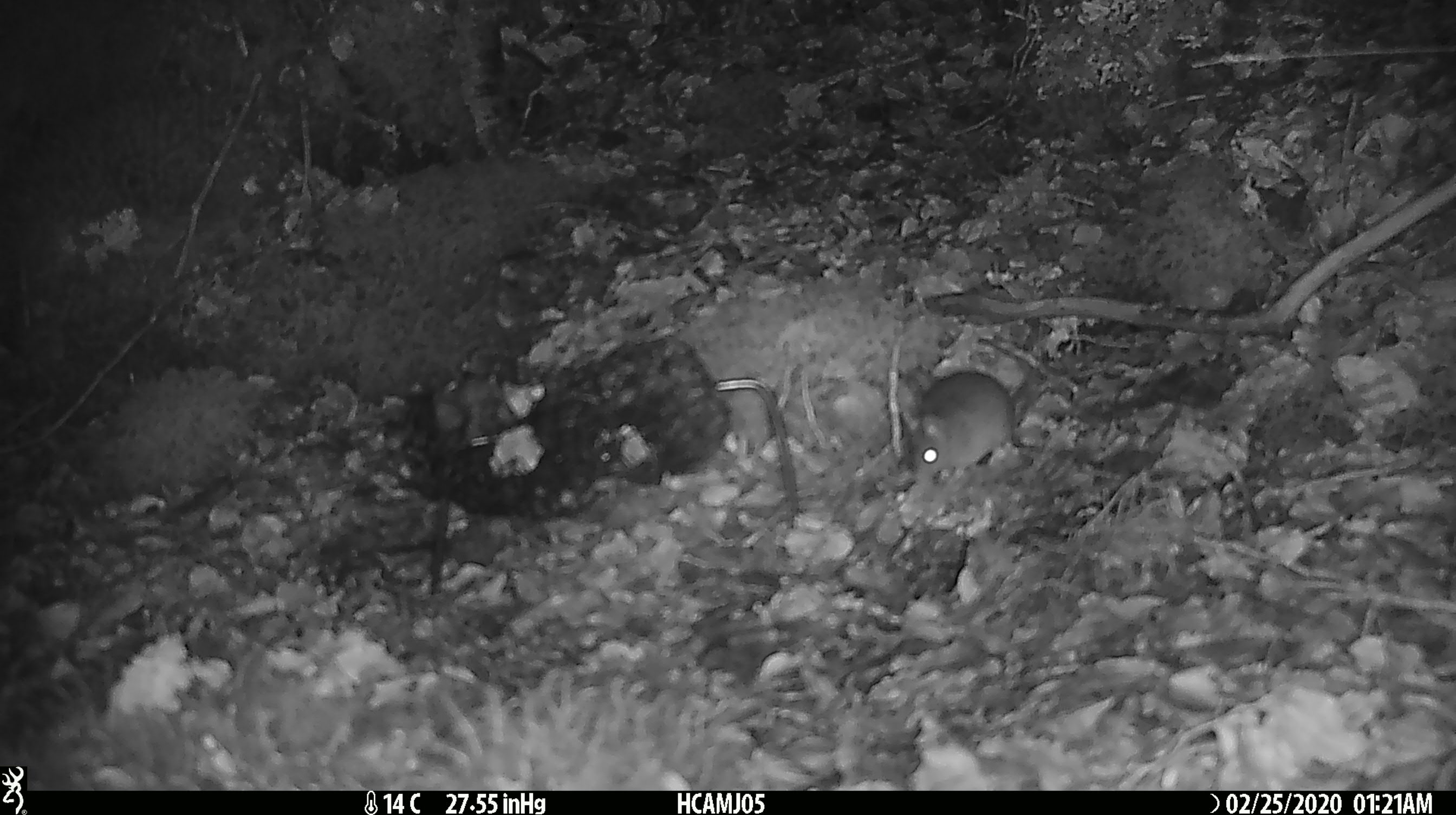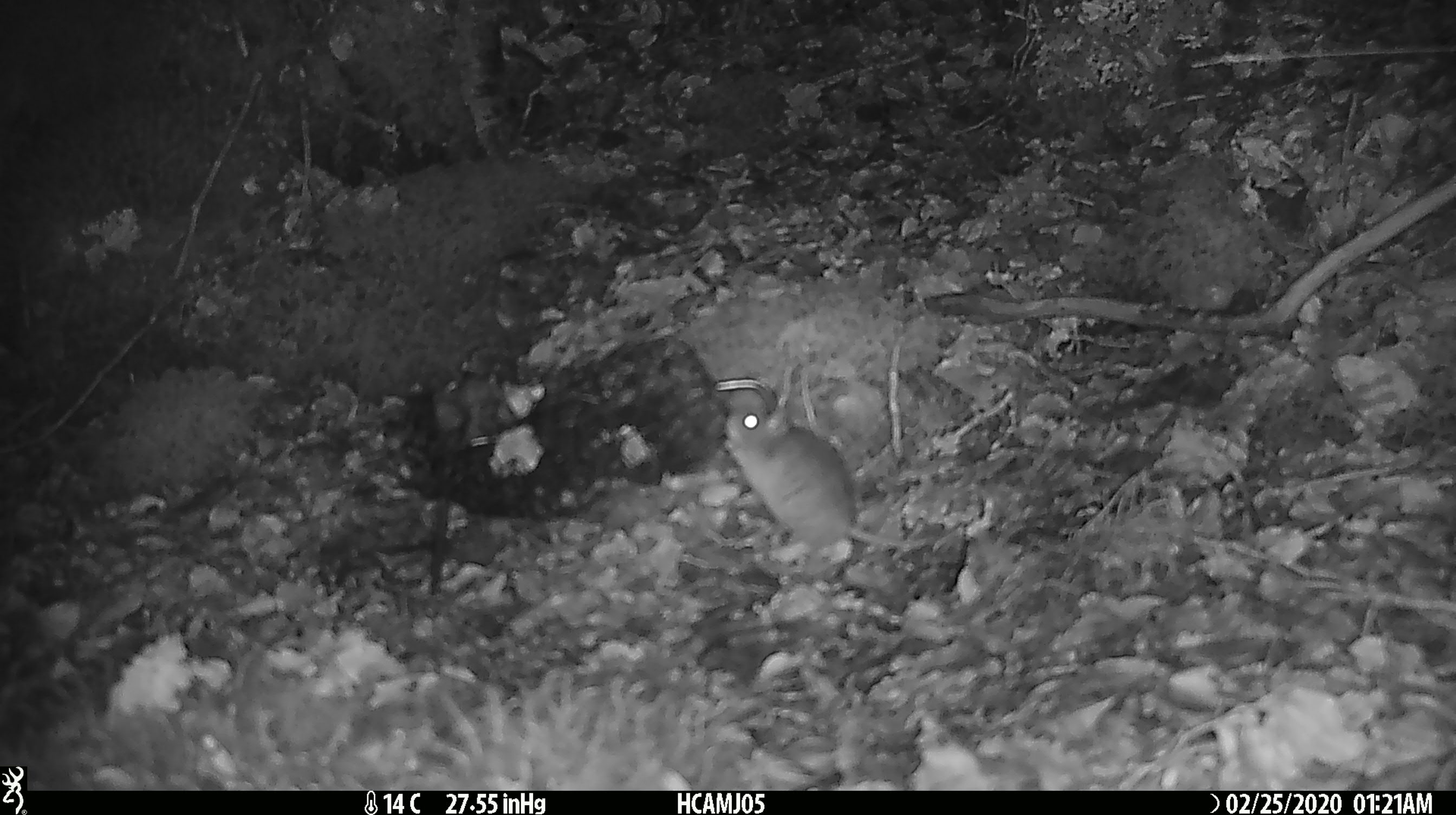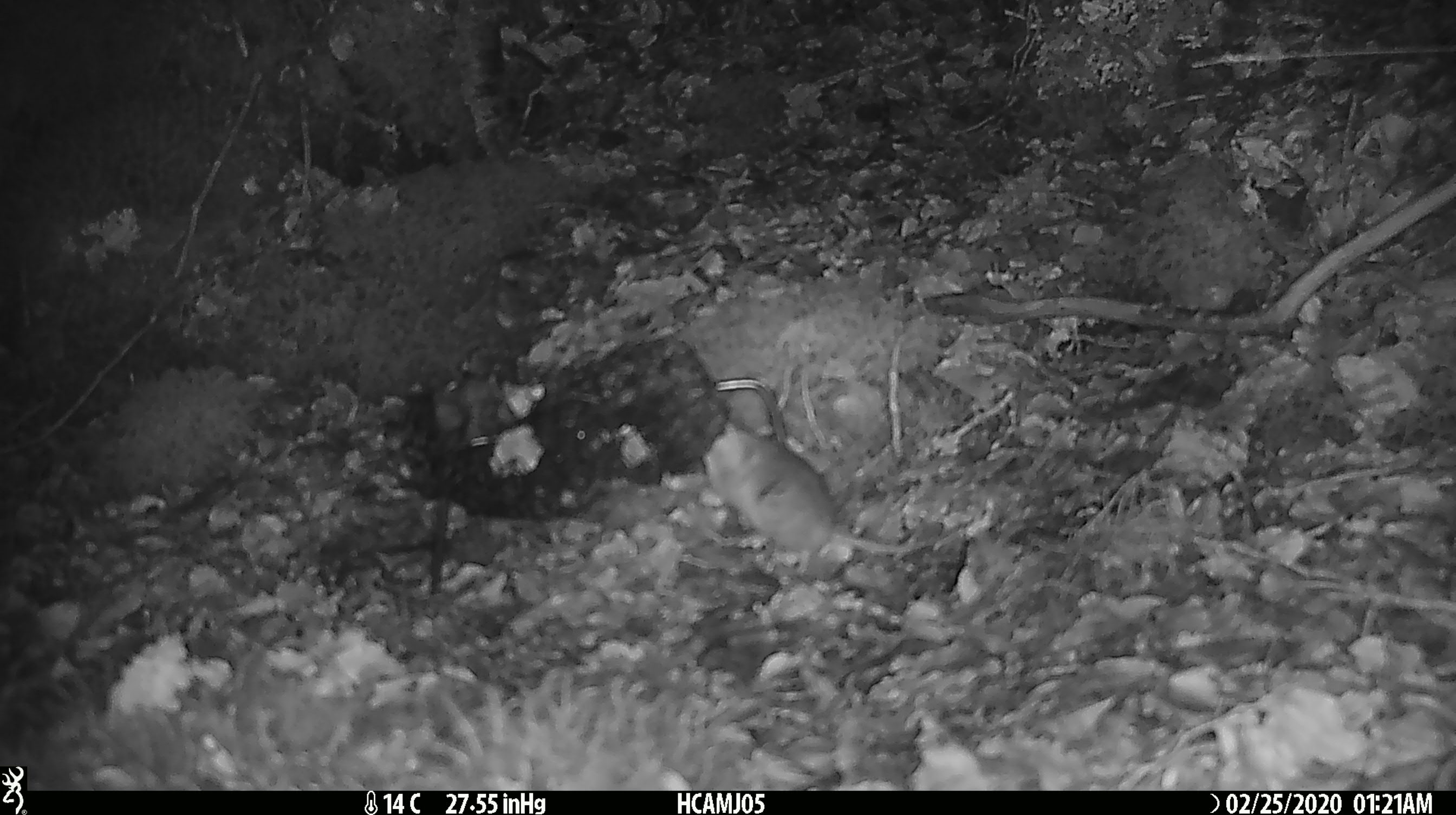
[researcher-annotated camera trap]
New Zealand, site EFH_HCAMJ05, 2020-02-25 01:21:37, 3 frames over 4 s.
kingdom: Animalia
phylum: Chordata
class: Mammalia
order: Rodentia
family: Muridae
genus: Mus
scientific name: Mus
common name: mouse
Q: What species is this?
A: Mouse (Mus).